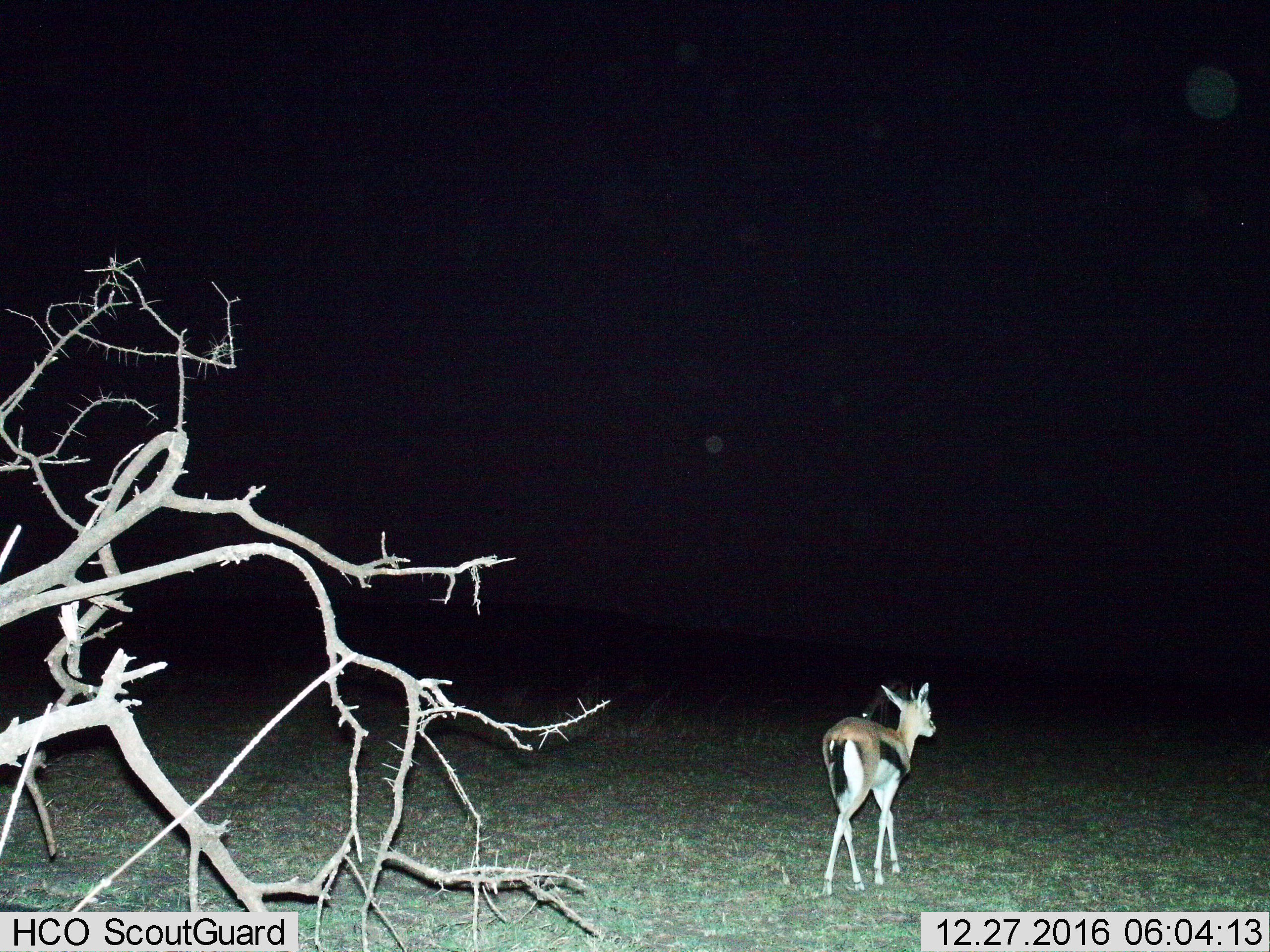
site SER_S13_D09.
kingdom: Animalia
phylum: Chordata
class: Mammalia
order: Artiodactyla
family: Bovidae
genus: Eudorcas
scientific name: Eudorcas thomsonii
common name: thomson's gazelle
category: gazellethomsons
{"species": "gazellethomsons (thomson's gazelle) (Eudorcas thomsonii)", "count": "2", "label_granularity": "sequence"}